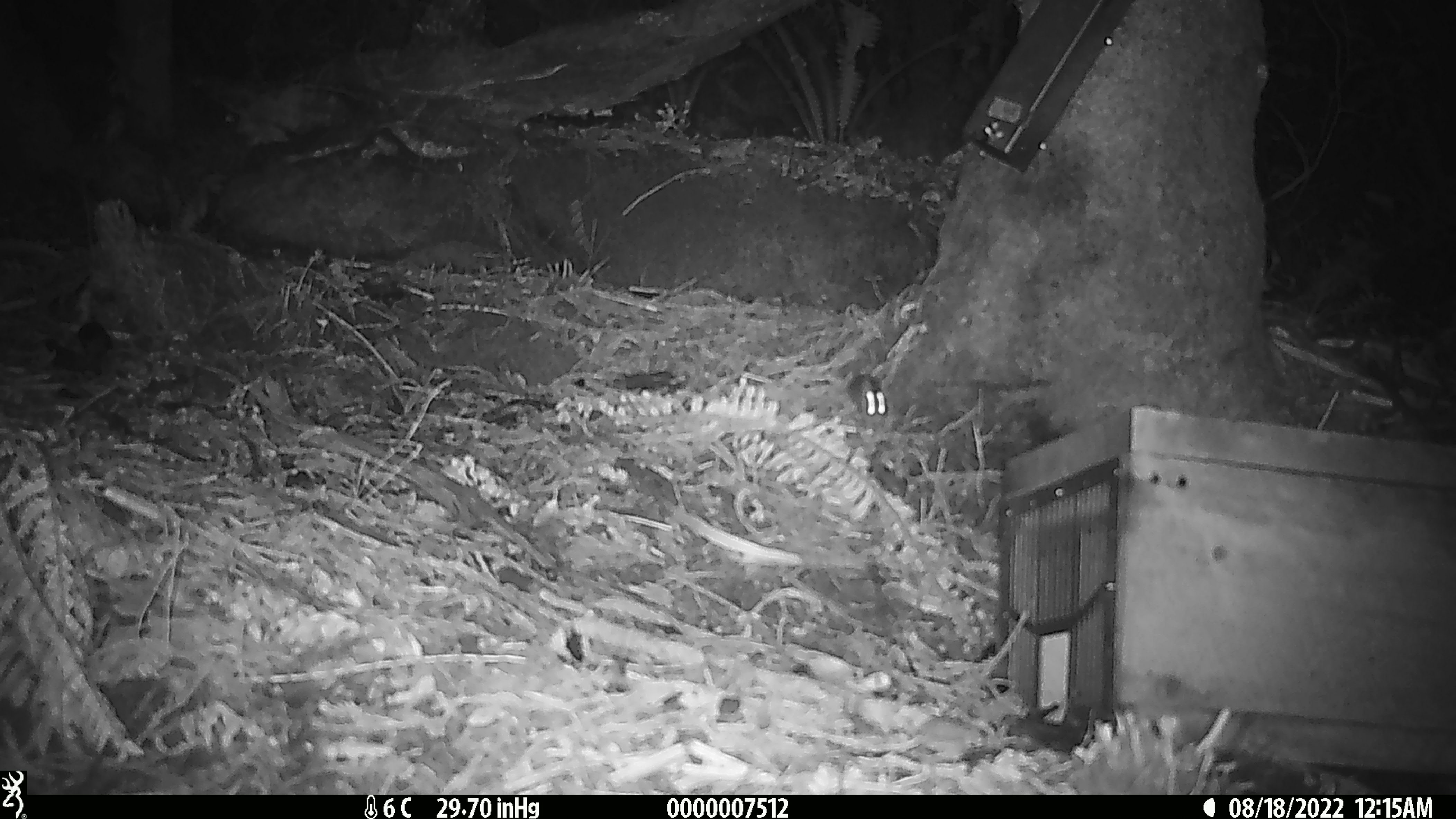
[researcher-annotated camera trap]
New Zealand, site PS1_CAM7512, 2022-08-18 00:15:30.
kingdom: Animalia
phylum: Chordata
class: Mammalia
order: Rodentia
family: Muridae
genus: Mus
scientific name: Mus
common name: mouse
Mouse (Mus).